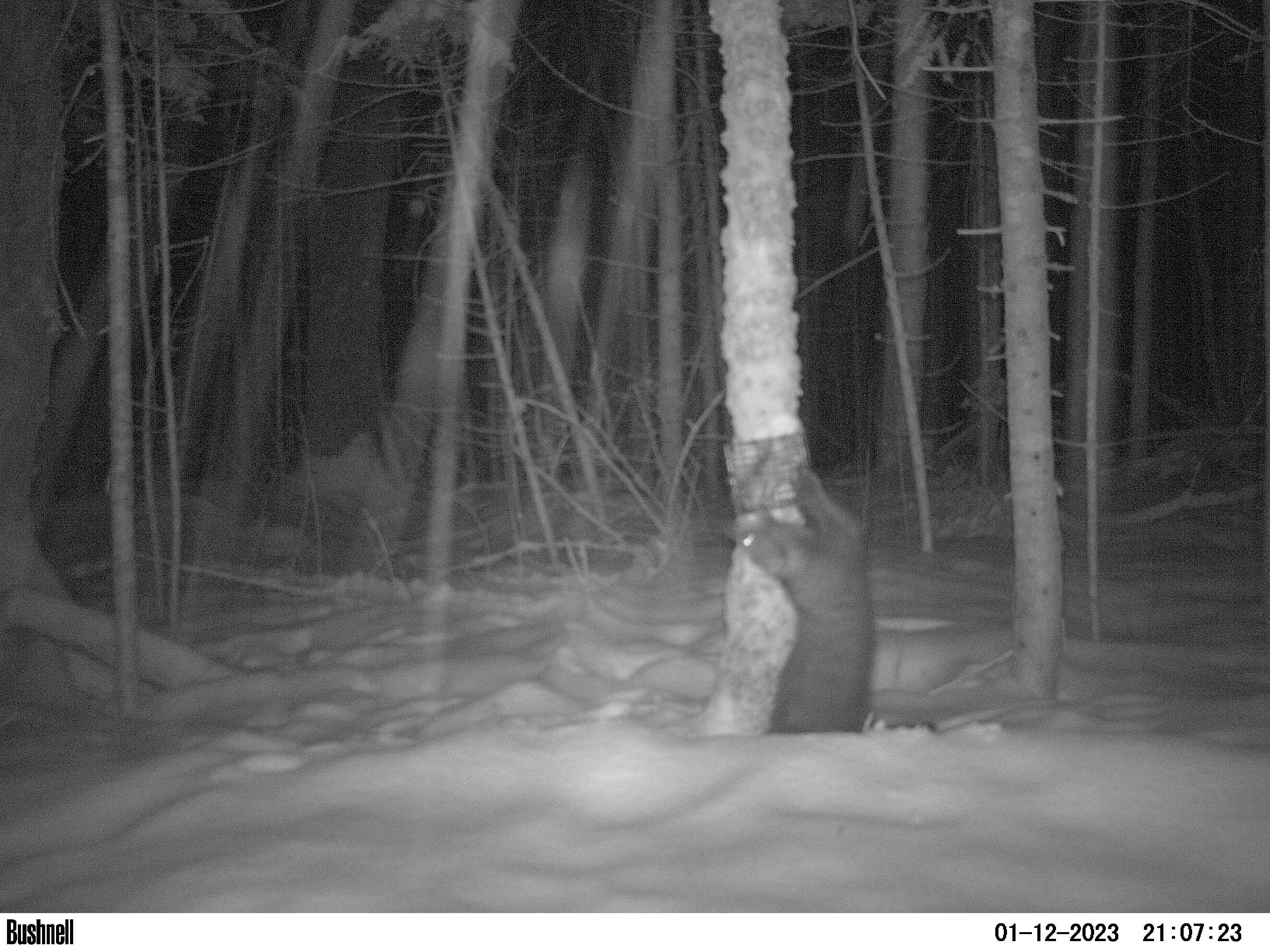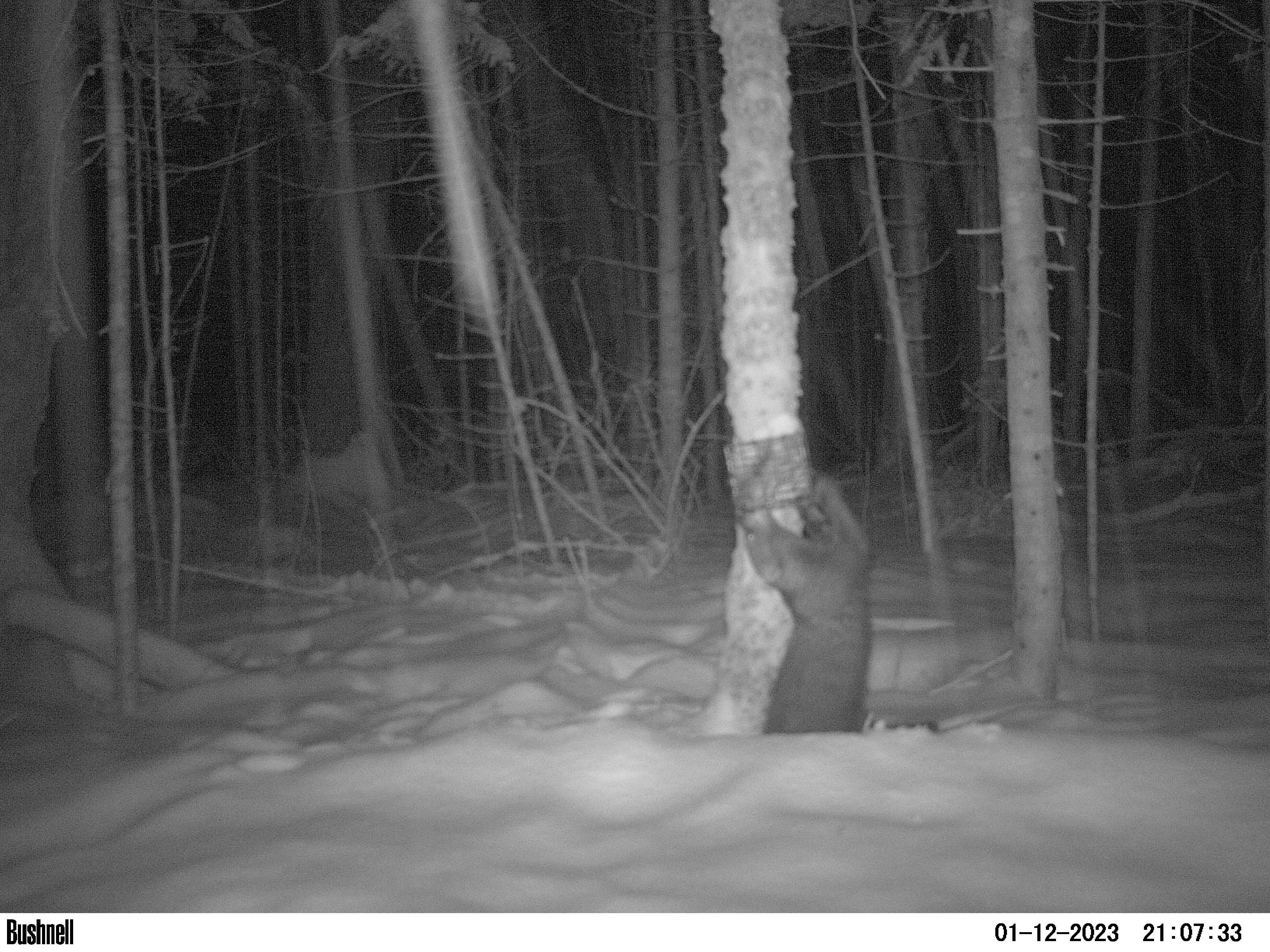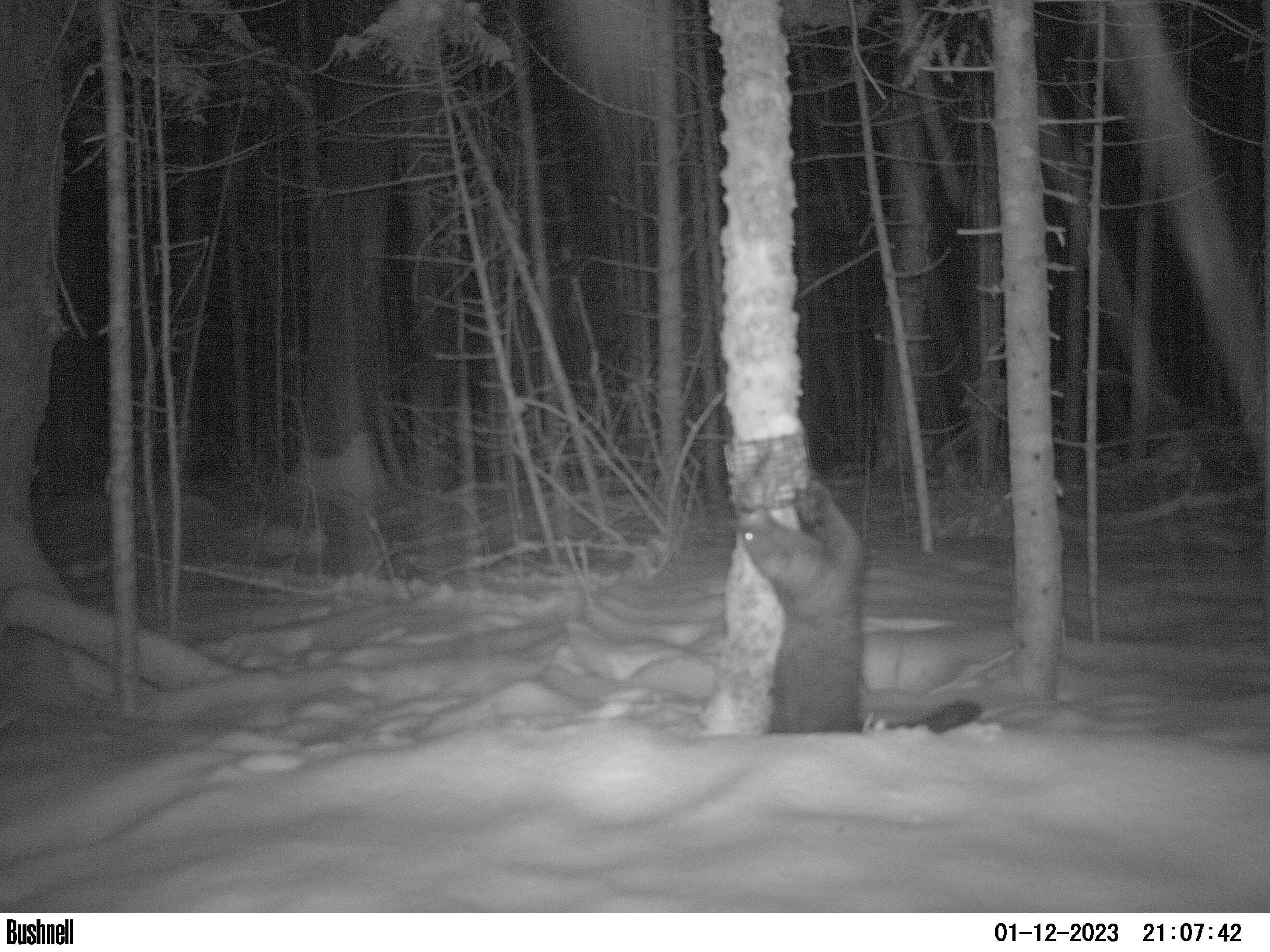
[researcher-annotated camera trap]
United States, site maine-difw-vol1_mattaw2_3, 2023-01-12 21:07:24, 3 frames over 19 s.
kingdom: Animalia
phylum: Chordata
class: Mammalia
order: Carnivora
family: Mustelidae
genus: Pekania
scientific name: Pekania pennanti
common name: fisher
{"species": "fisher (Pekania pennanti)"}